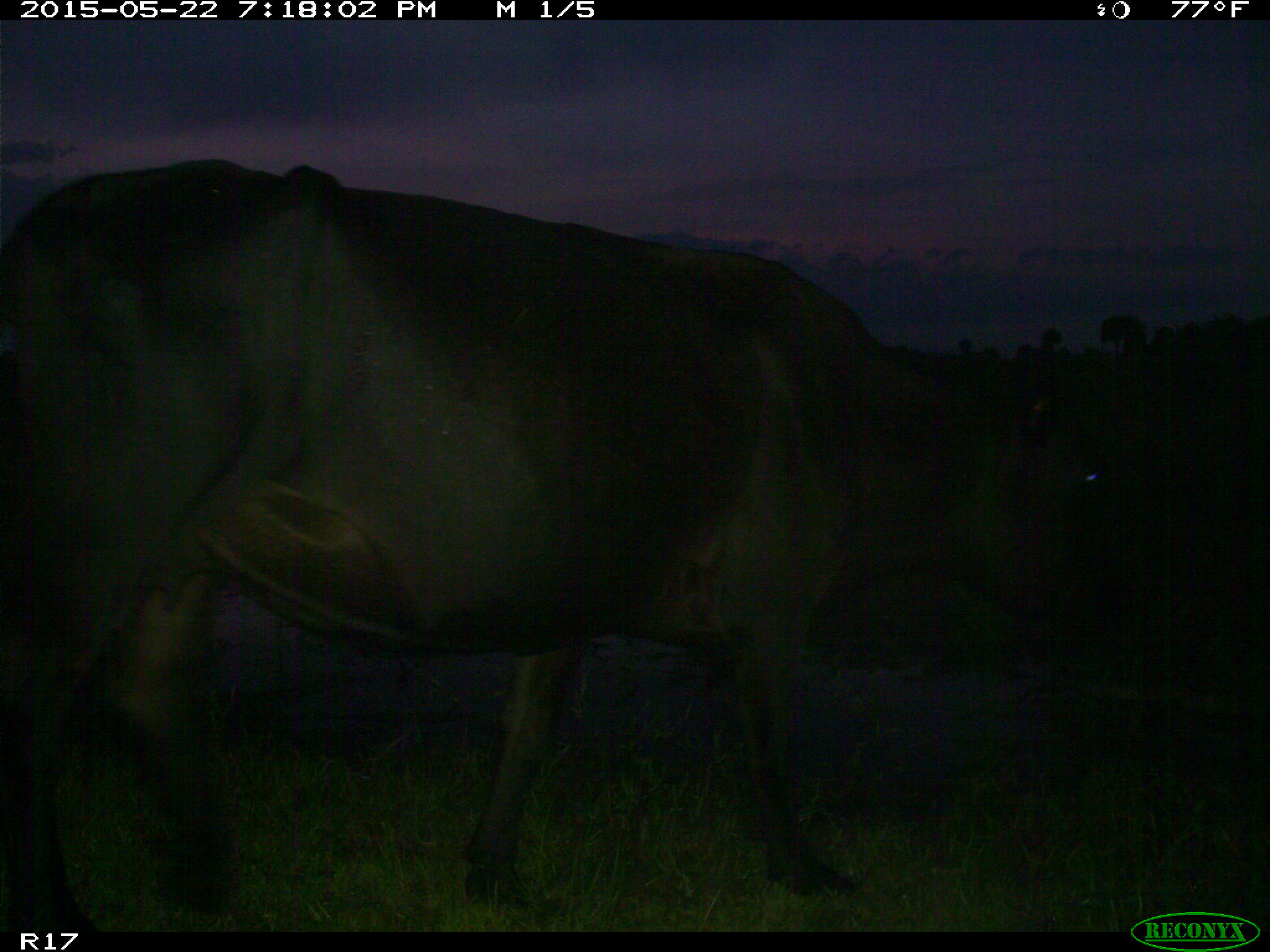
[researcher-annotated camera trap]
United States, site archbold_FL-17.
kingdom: Animalia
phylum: Chordata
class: Mammalia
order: Artiodactyla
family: Bovidae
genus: Bos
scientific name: Bos taurus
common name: domestic cow